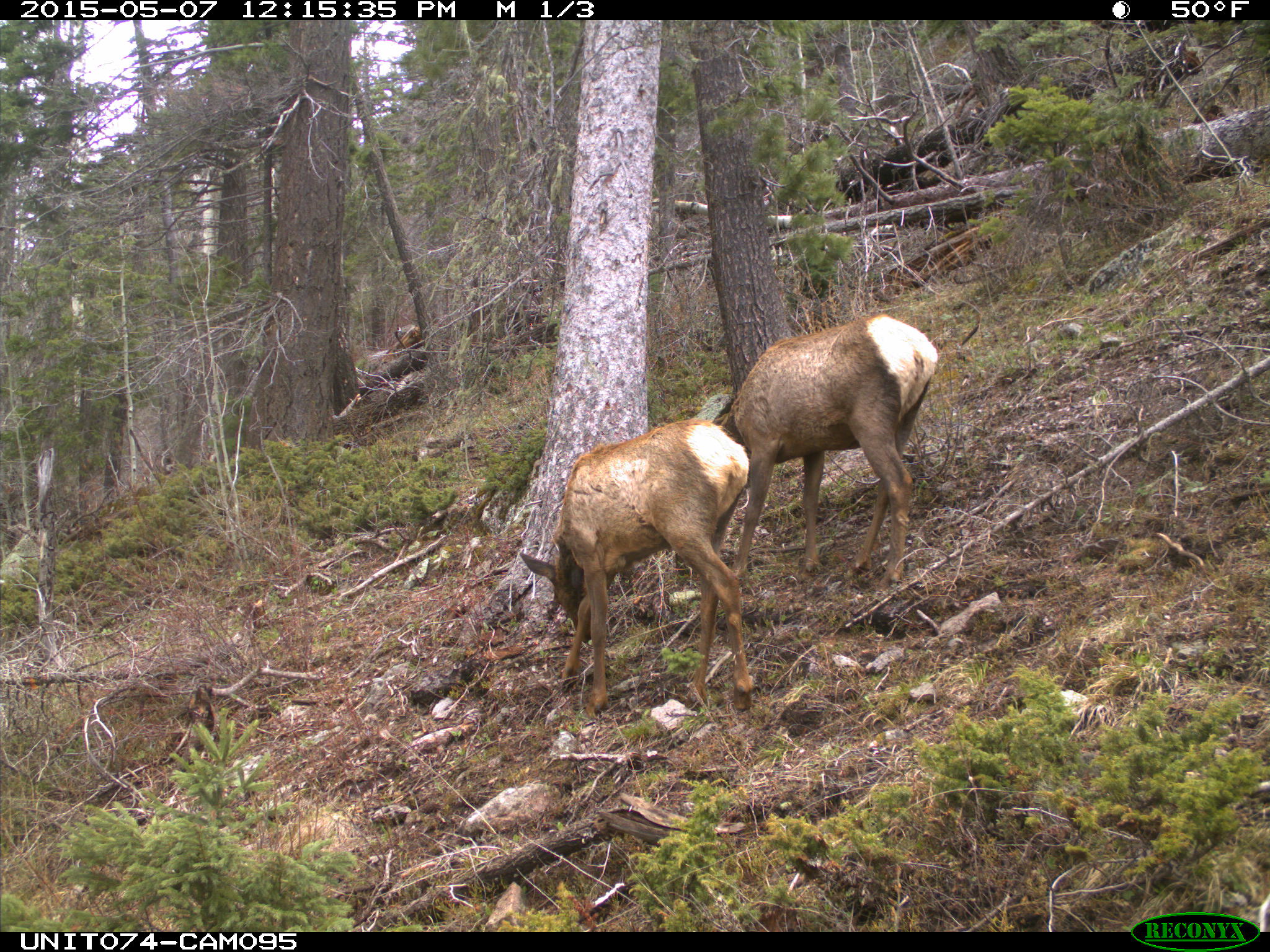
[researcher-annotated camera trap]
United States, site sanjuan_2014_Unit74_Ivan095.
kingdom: Animalia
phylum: Chordata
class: Mammalia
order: Artiodactyla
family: Cervidae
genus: Cervus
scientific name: Cervus elaphus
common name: red deer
Cervus elaphus (red deer).